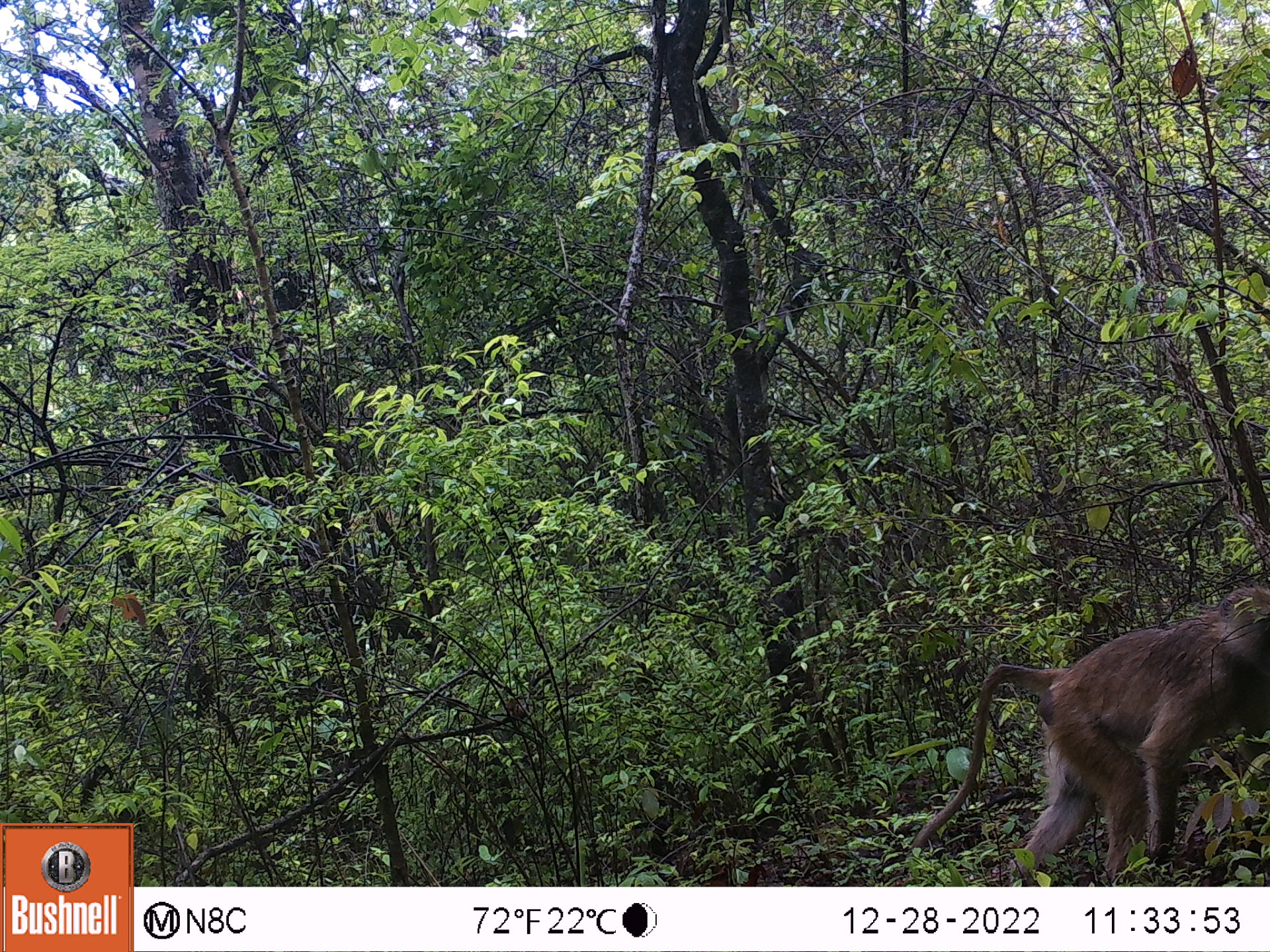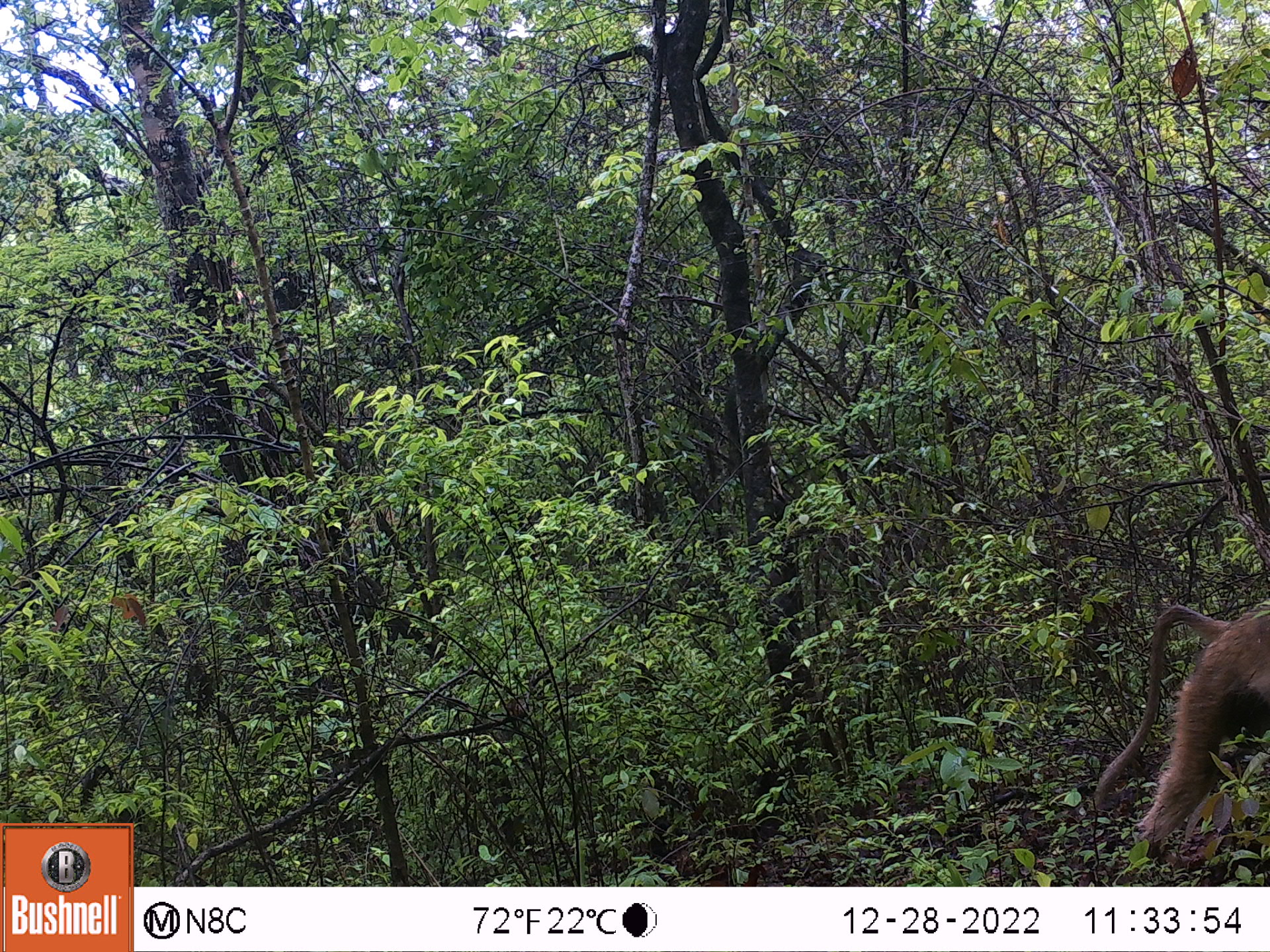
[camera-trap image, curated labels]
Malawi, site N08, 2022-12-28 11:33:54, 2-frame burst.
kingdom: Animalia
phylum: Chordata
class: Mammalia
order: Primates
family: Cercopithecidae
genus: Papio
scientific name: Papio cynocephalus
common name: yellow baboon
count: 1